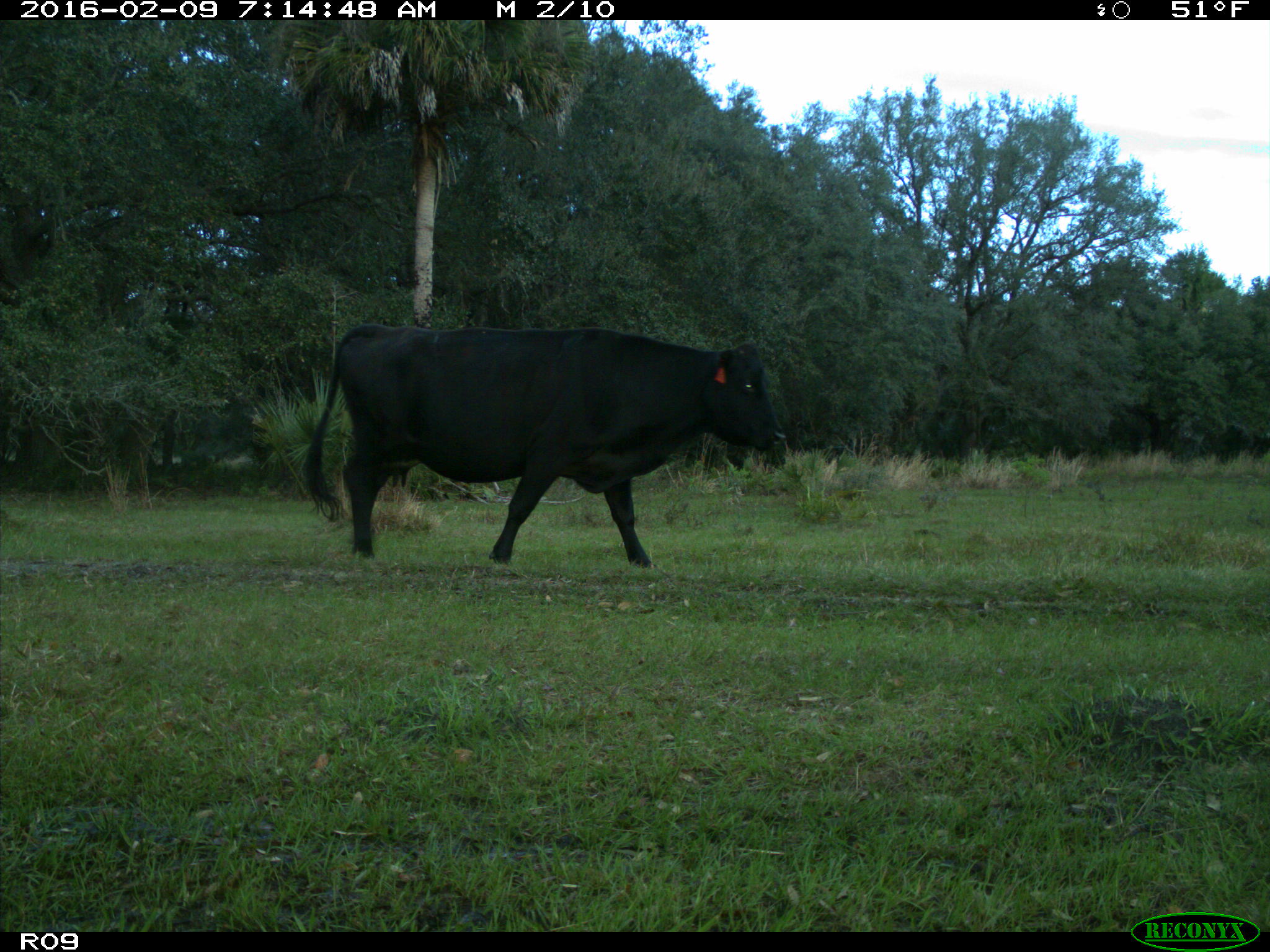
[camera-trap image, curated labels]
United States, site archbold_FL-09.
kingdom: Animalia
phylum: Chordata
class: Mammalia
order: Artiodactyla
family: Bovidae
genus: Bos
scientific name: Bos taurus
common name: domestic cow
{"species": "Bos taurus (domestic cow)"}